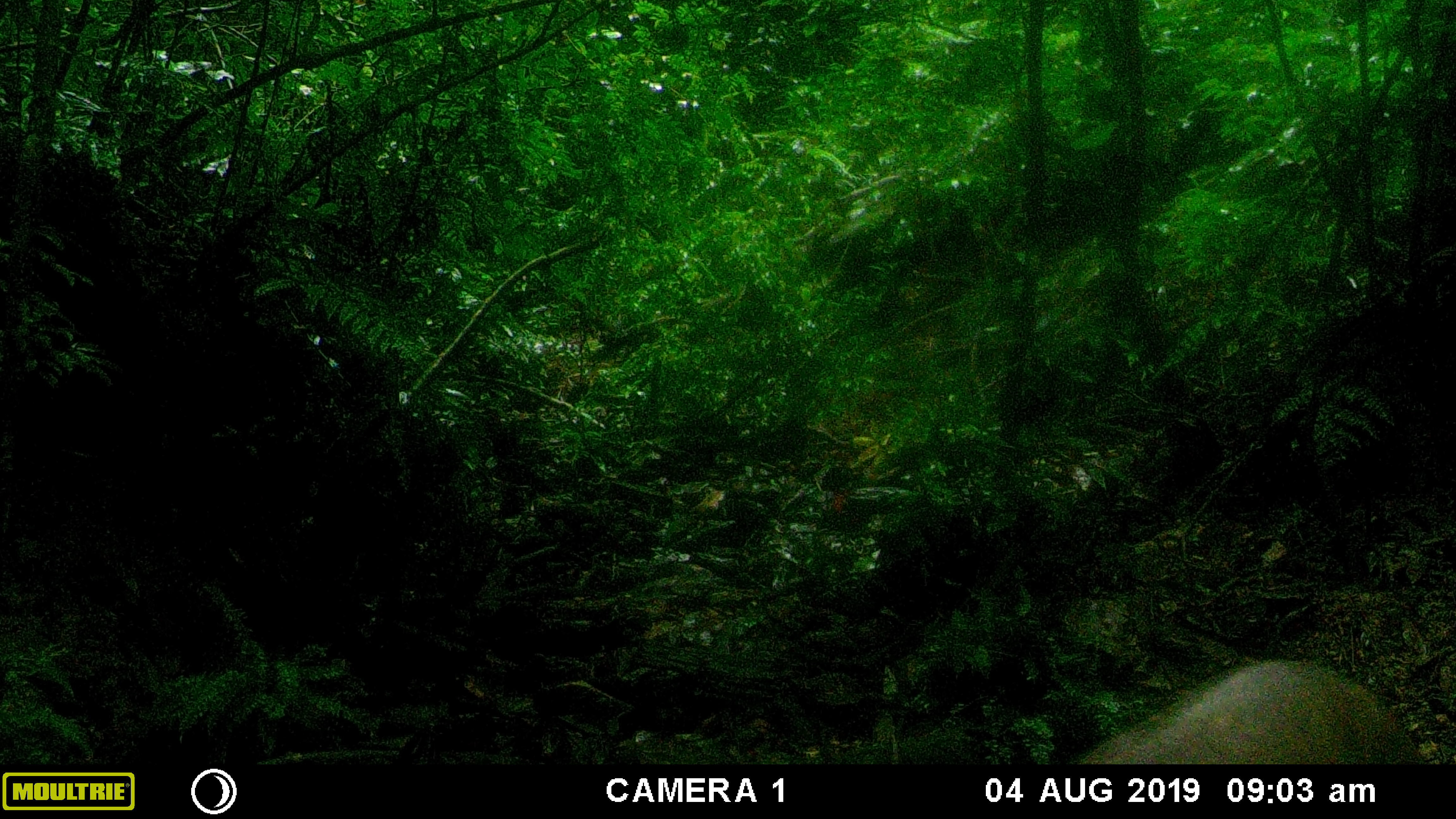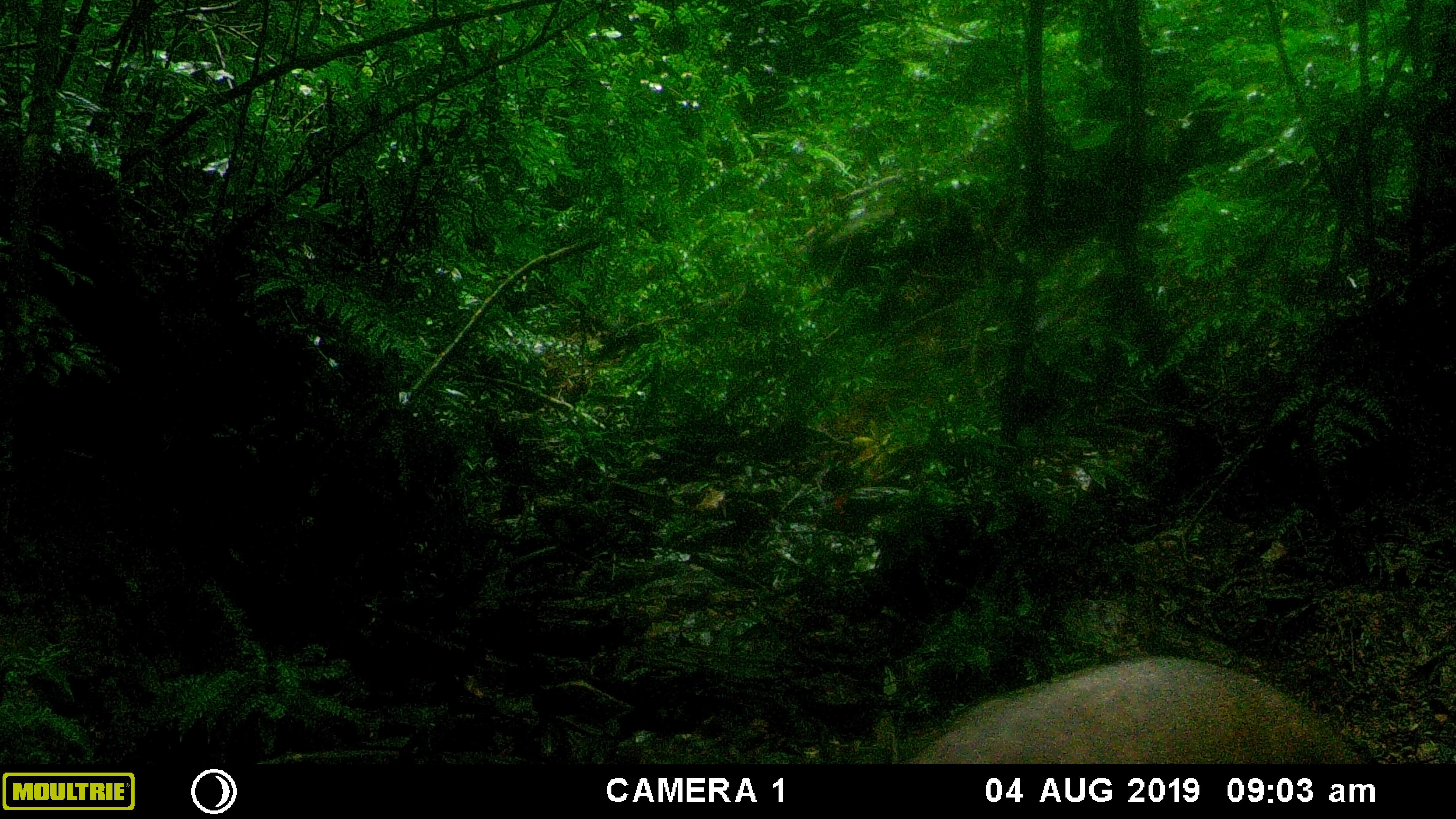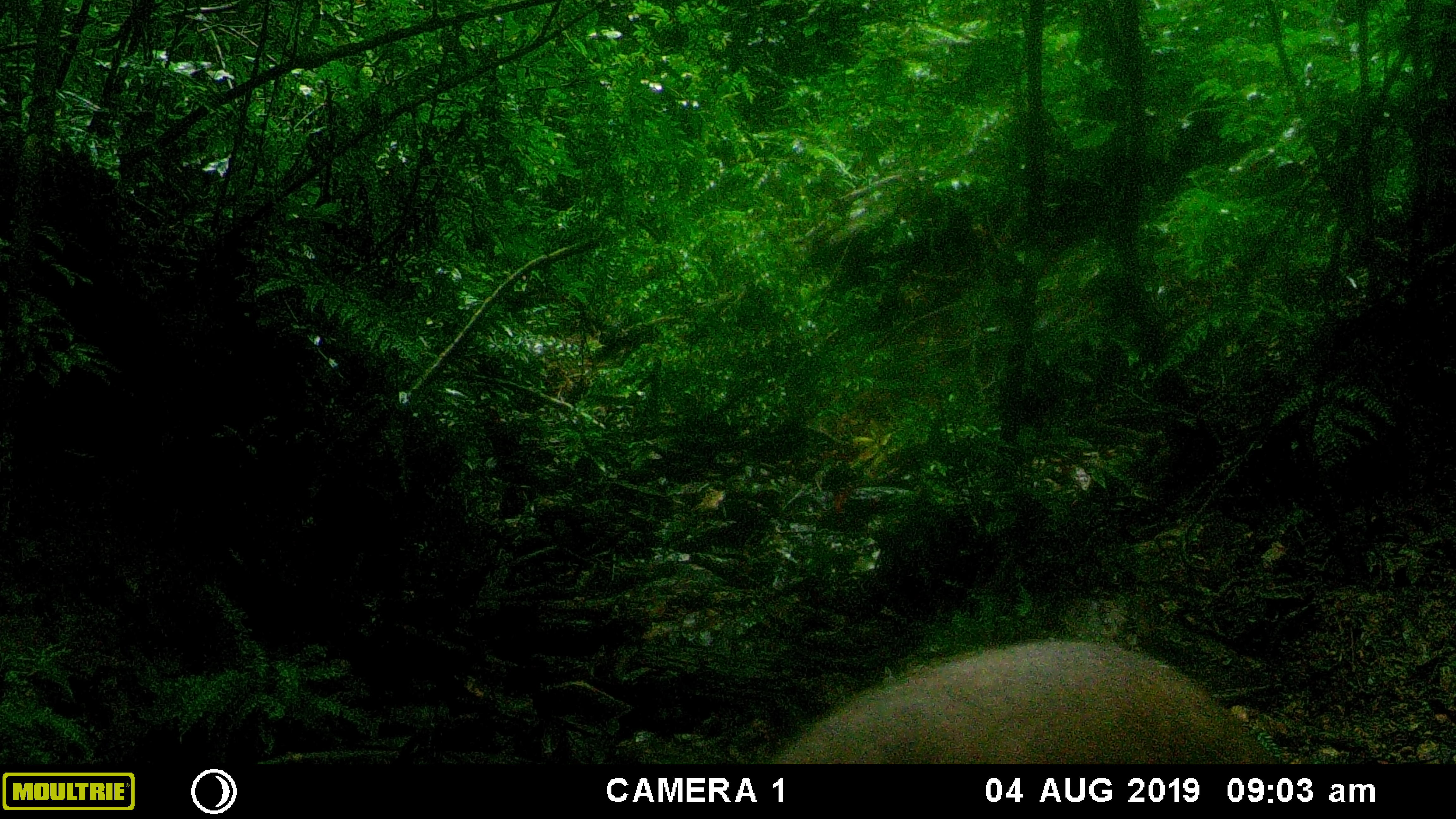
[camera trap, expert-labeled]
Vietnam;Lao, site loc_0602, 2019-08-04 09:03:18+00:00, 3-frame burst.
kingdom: Animalia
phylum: Chordata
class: Mammalia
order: Artiodactyla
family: Suidae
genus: Sus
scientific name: Sus scrofa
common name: eurasian wild pig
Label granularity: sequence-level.